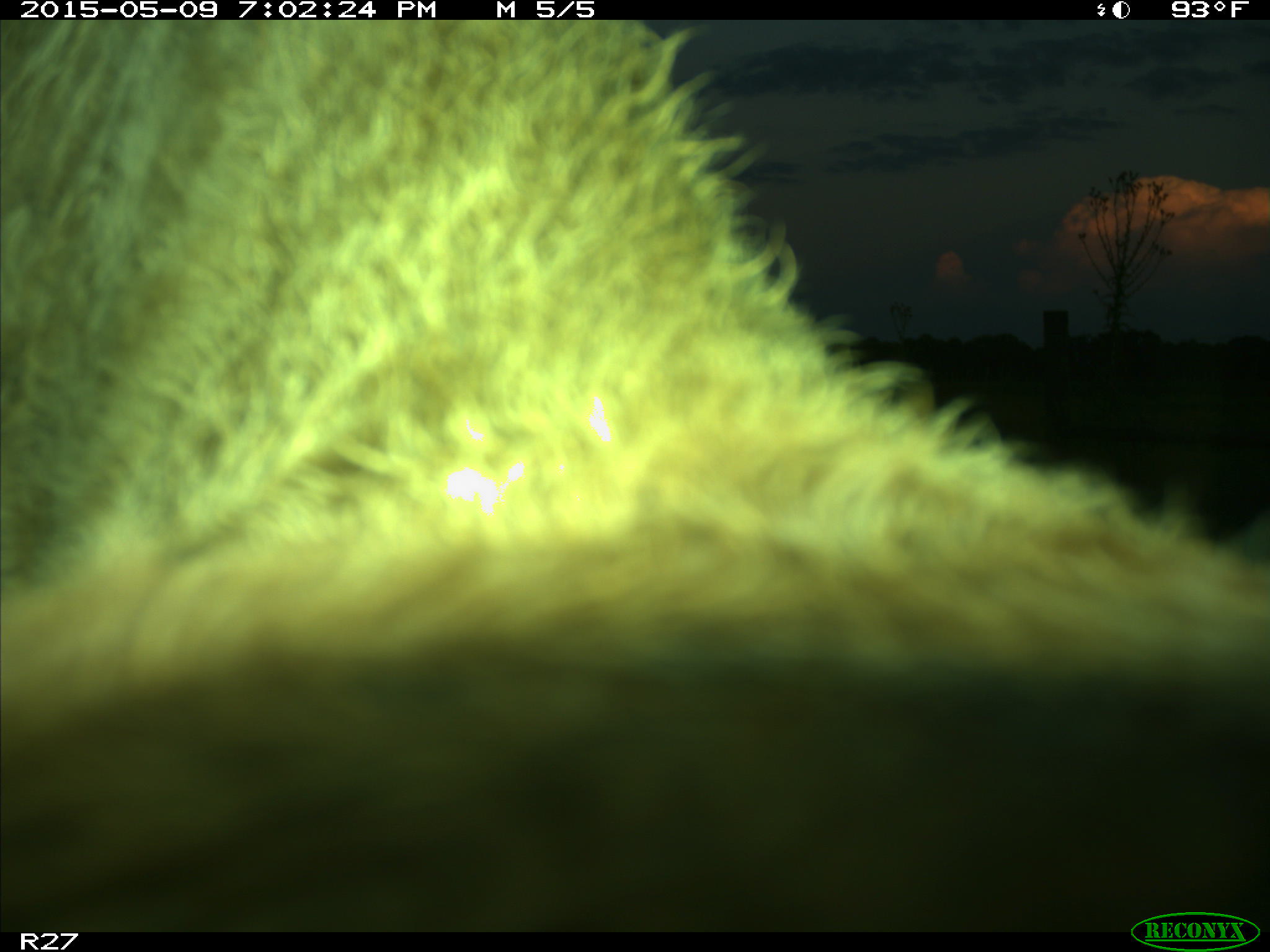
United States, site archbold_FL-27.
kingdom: Animalia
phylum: Chordata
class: Mammalia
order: Artiodactyla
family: Bovidae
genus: Bos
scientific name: Bos taurus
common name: domestic cow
Bos taurus (domestic cow).